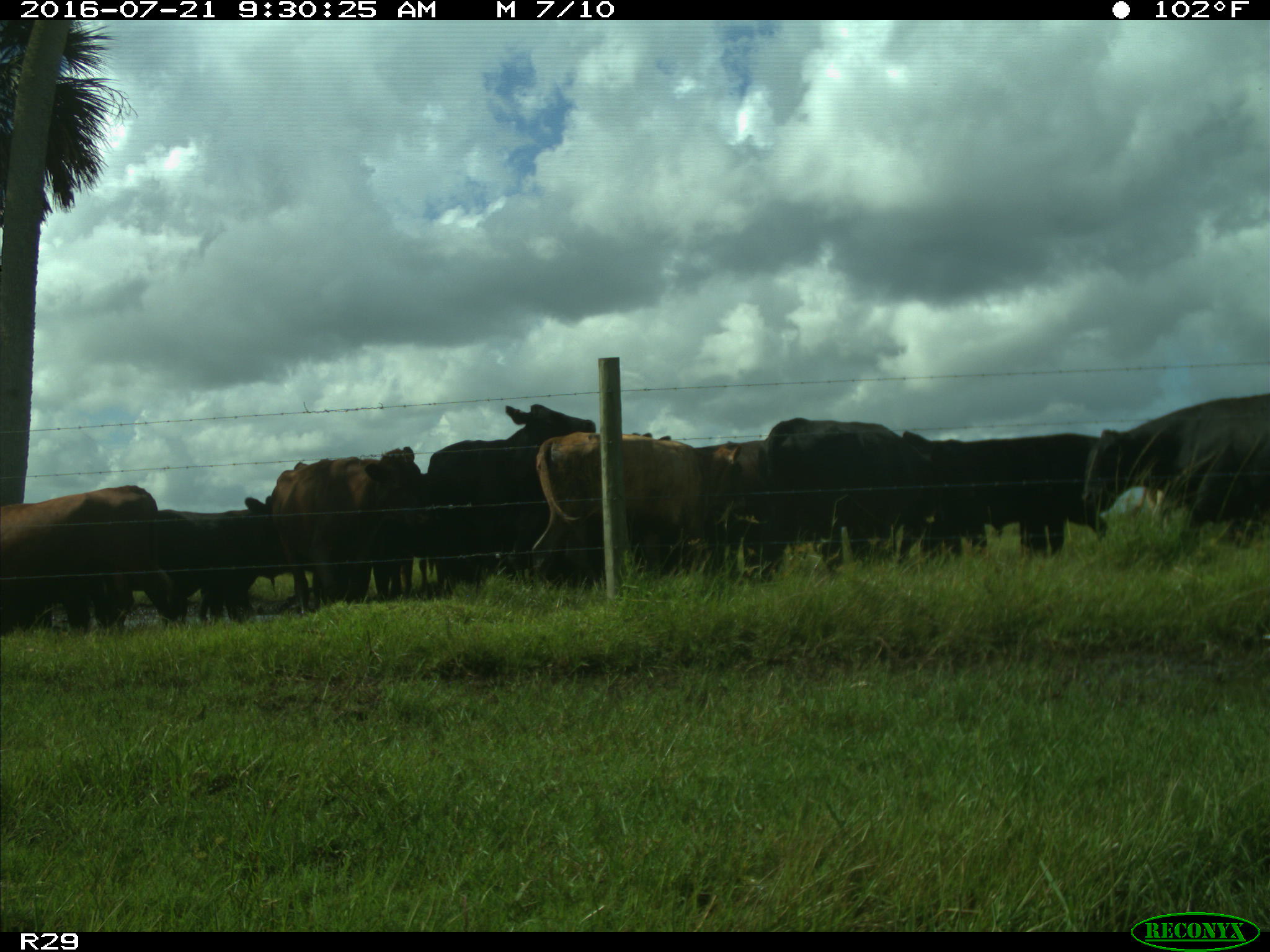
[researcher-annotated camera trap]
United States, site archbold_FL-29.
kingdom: Animalia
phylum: Chordata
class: Mammalia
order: Artiodactyla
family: Bovidae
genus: Bos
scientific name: Bos taurus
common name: domestic cow